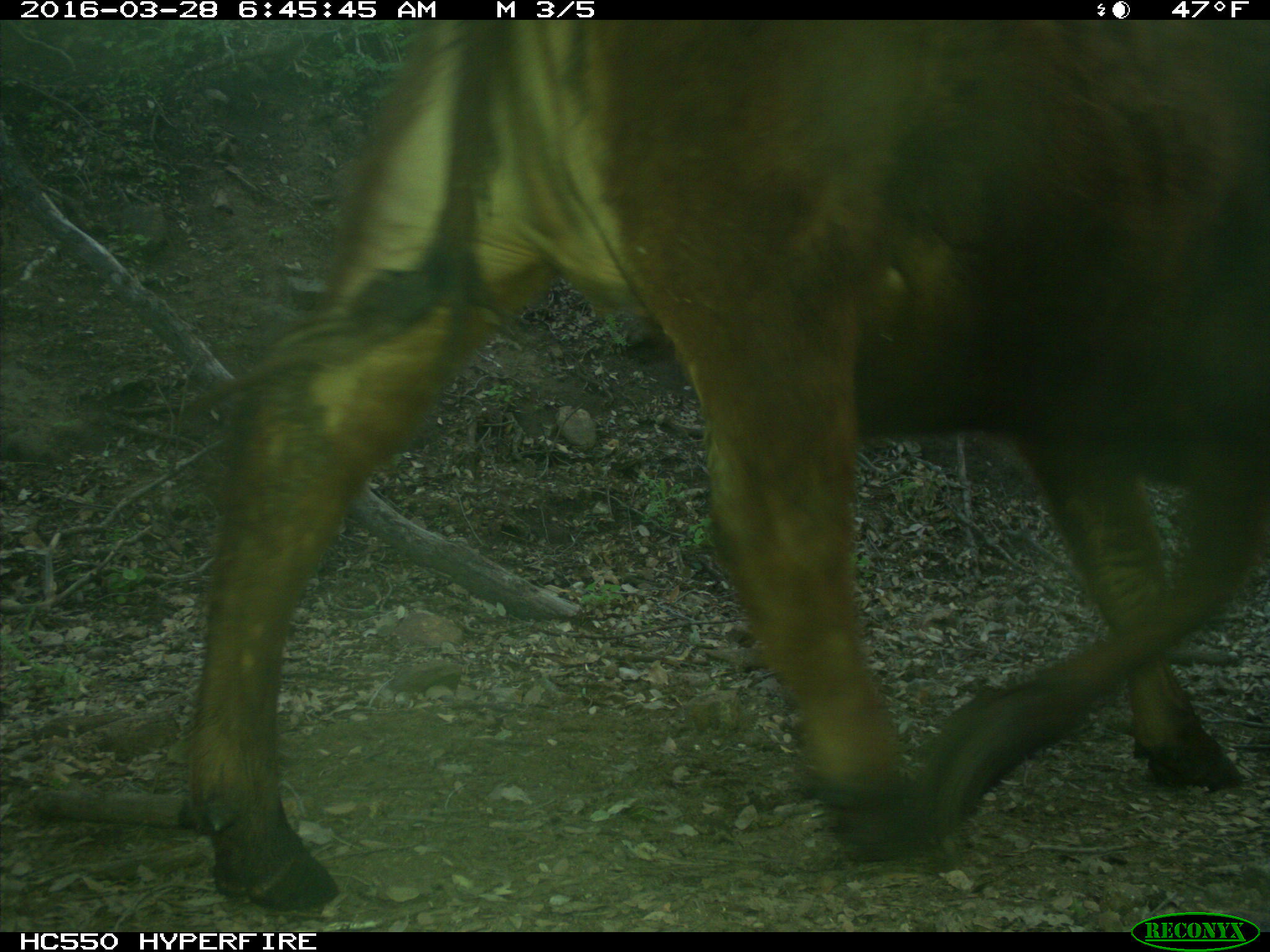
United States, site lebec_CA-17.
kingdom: Animalia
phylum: Chordata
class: Mammalia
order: Artiodactyla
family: Bovidae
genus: Bos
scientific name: Bos taurus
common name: domestic cow